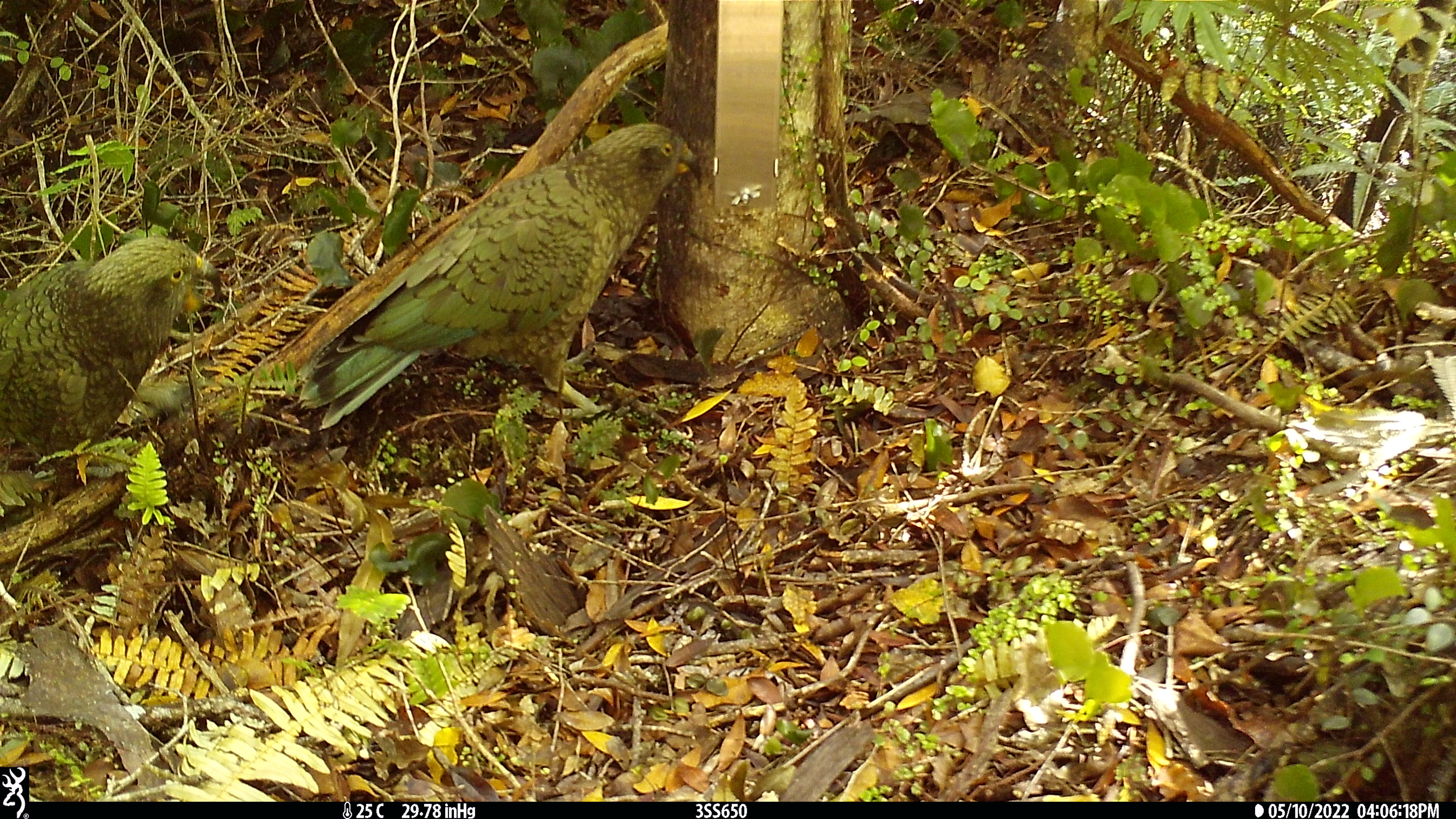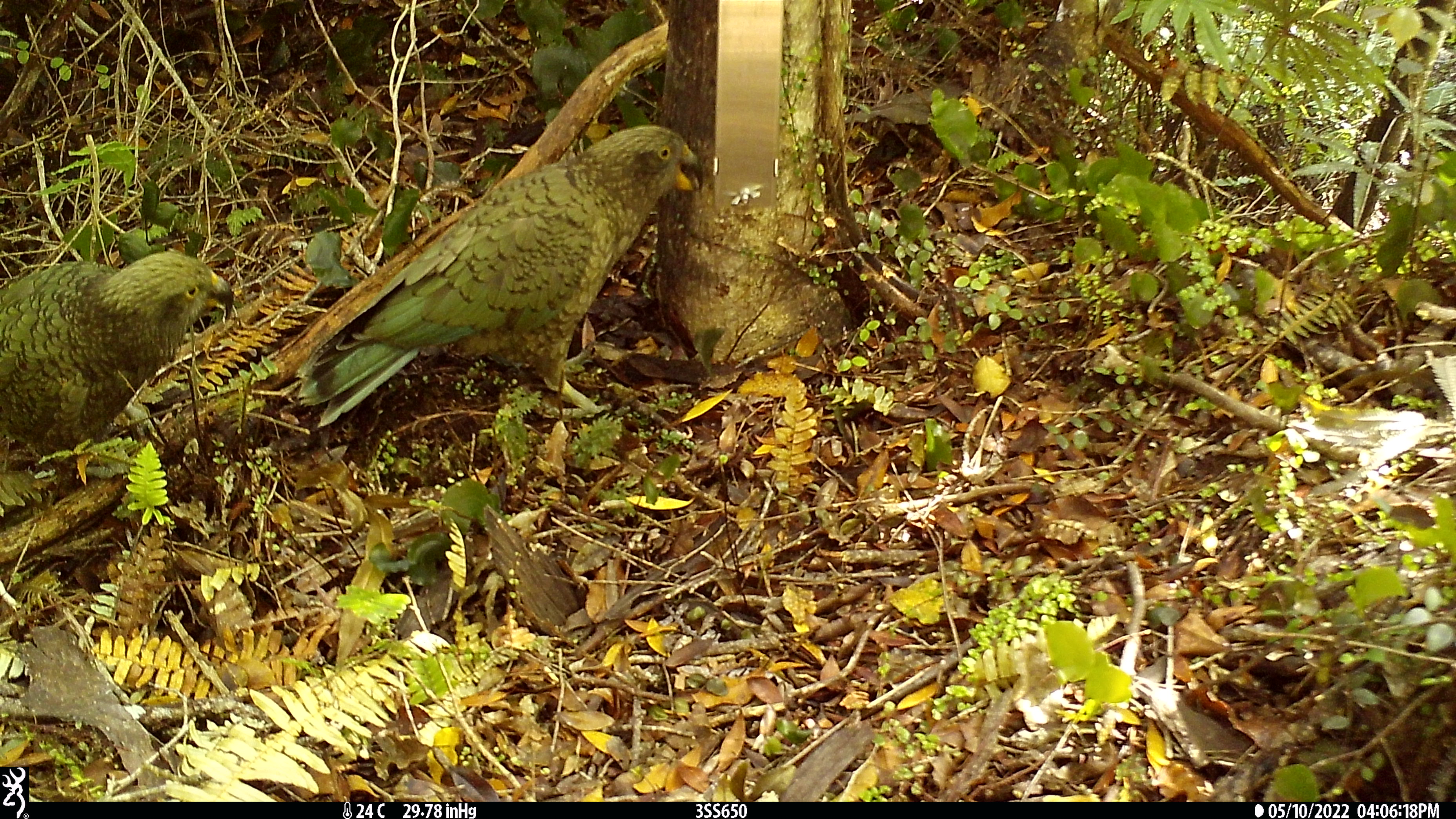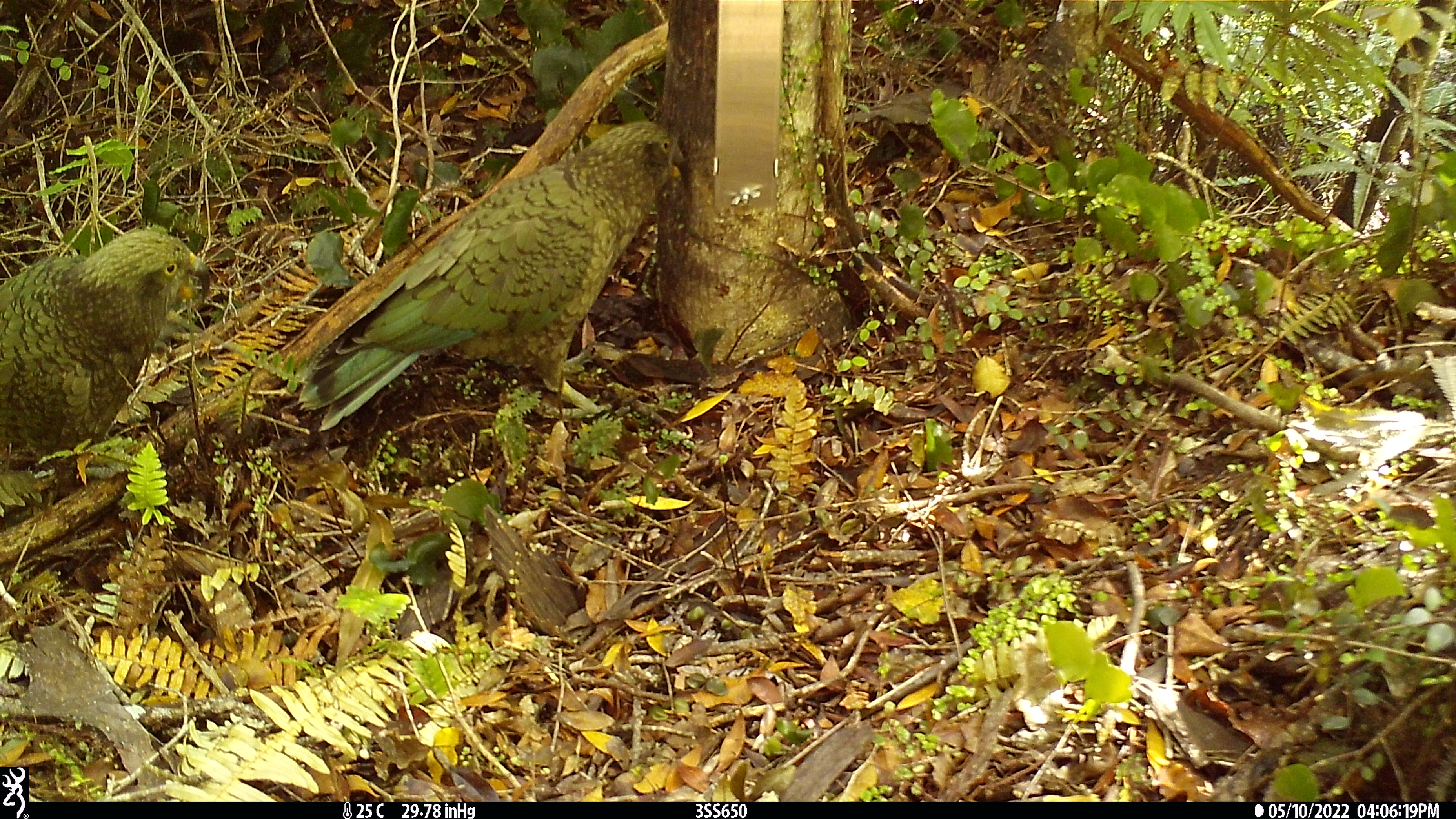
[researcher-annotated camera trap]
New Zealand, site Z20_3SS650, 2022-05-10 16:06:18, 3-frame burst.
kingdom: Animalia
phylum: Chordata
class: Aves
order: Psittaciformes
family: Strigopidae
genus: Nestor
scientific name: Nestor notabilis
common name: kea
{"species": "kea (Nestor notabilis)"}